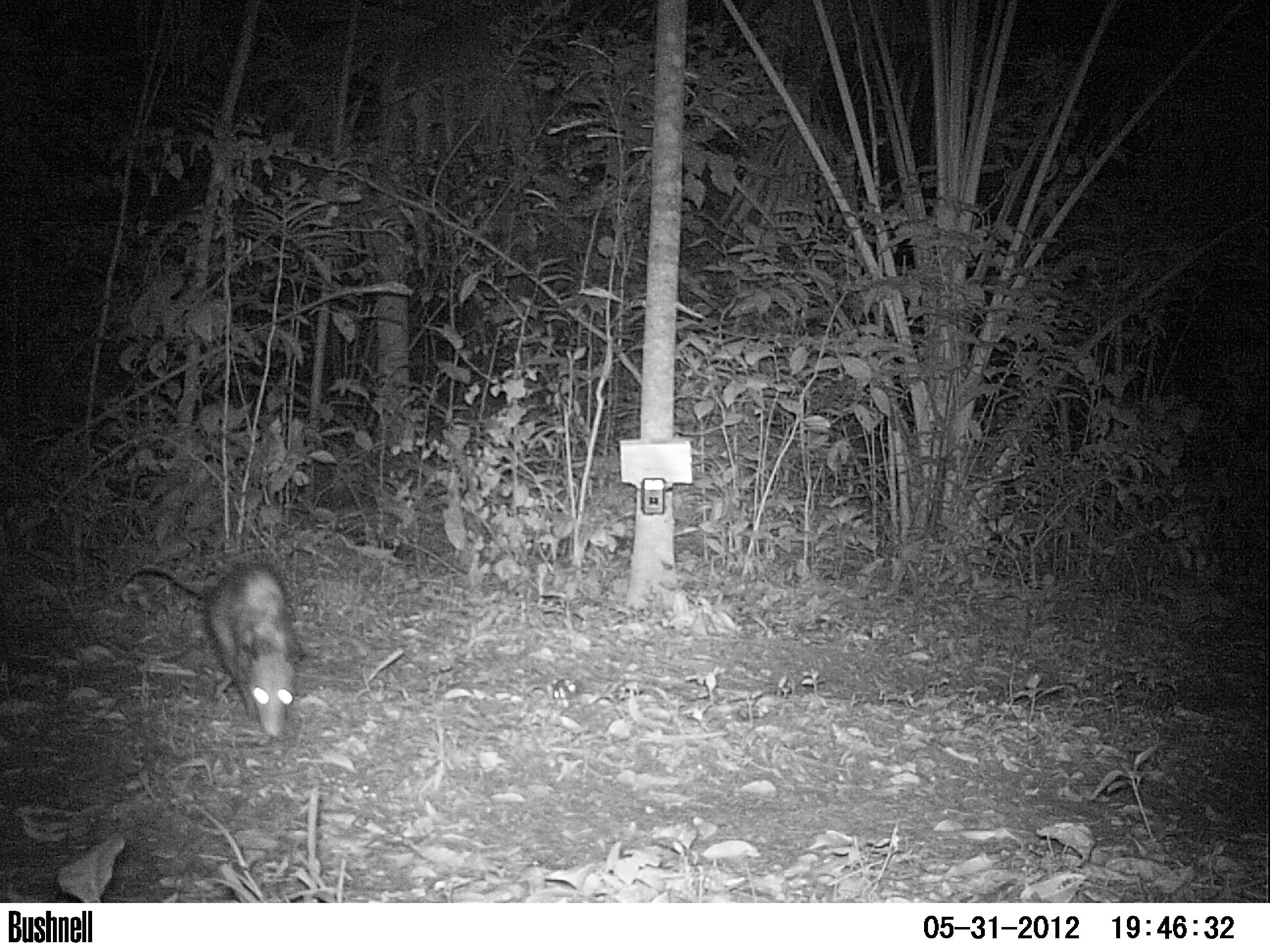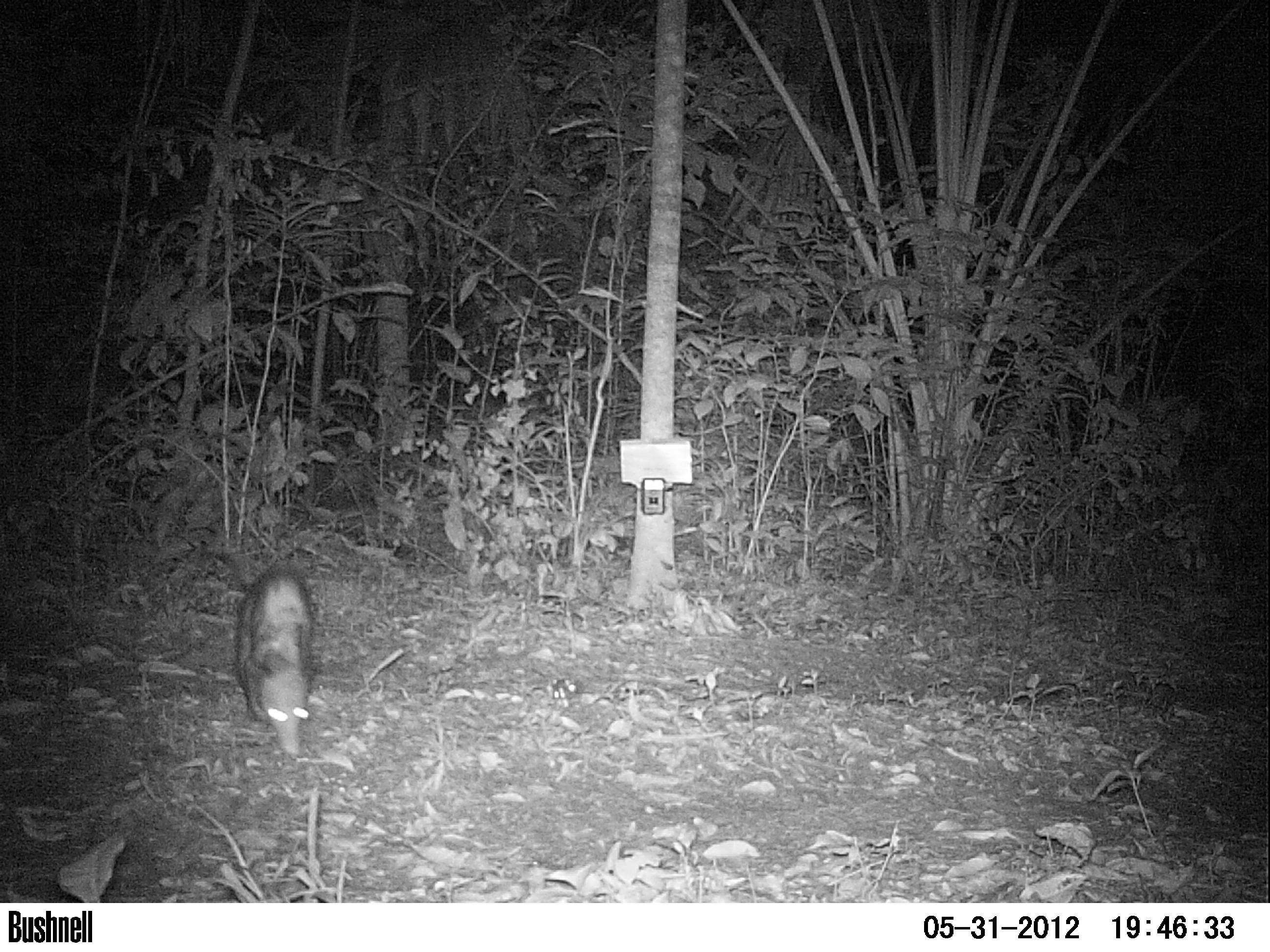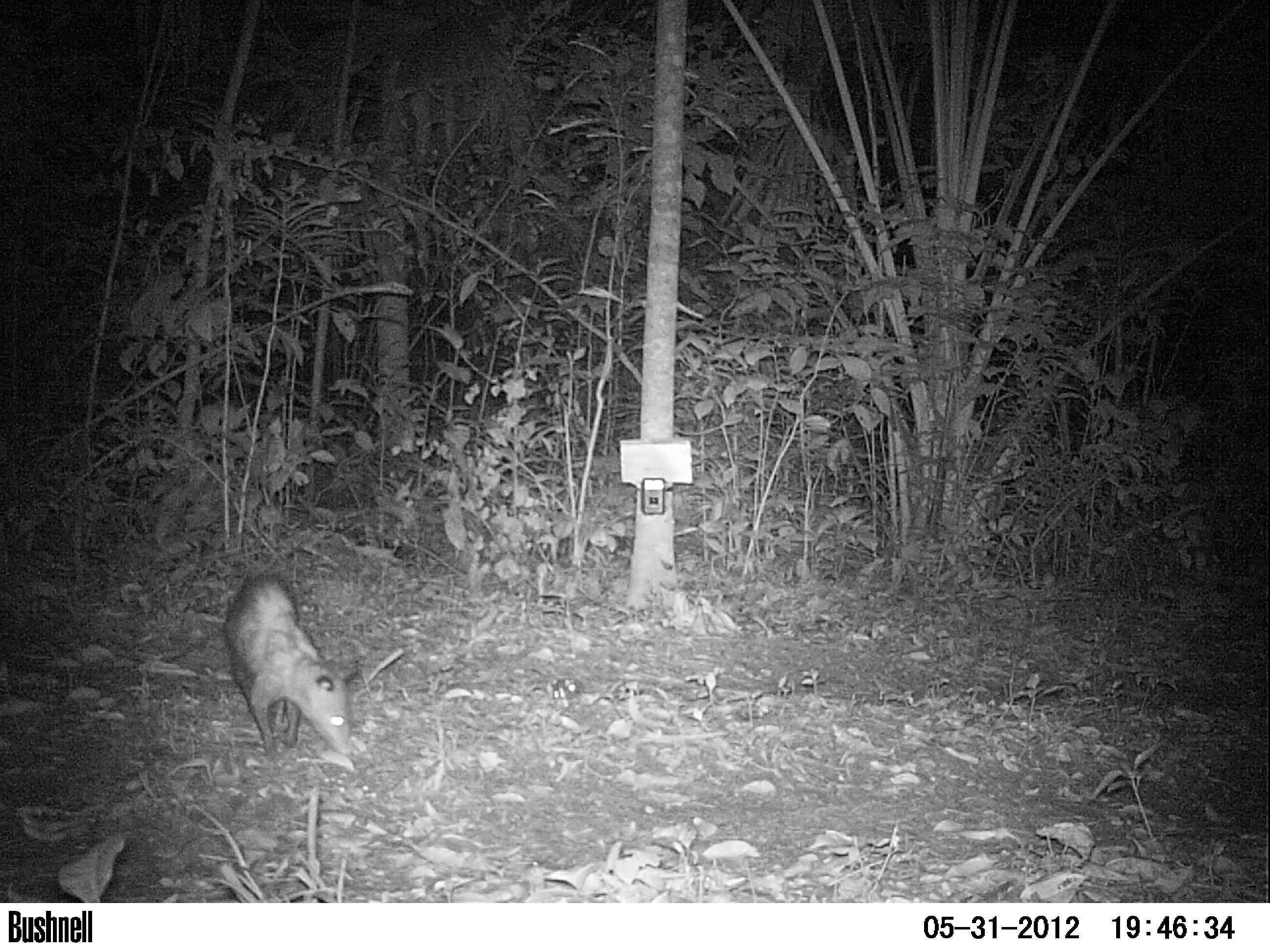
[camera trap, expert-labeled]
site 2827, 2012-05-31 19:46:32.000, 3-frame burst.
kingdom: Animalia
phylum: Chordata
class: Mammalia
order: Didelphimorphia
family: Didelphidae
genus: Didelphis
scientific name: Didelphis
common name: american opossums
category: didelphis sp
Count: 1.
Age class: adult.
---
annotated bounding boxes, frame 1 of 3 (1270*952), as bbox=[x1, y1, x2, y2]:
didelphis sp: bbox=[119, 560, 301, 739]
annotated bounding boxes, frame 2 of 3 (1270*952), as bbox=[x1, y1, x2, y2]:
didelphis sp: bbox=[213, 551, 321, 757]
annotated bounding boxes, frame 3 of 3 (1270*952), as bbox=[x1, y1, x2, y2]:
didelphis sp: bbox=[222, 573, 356, 764]